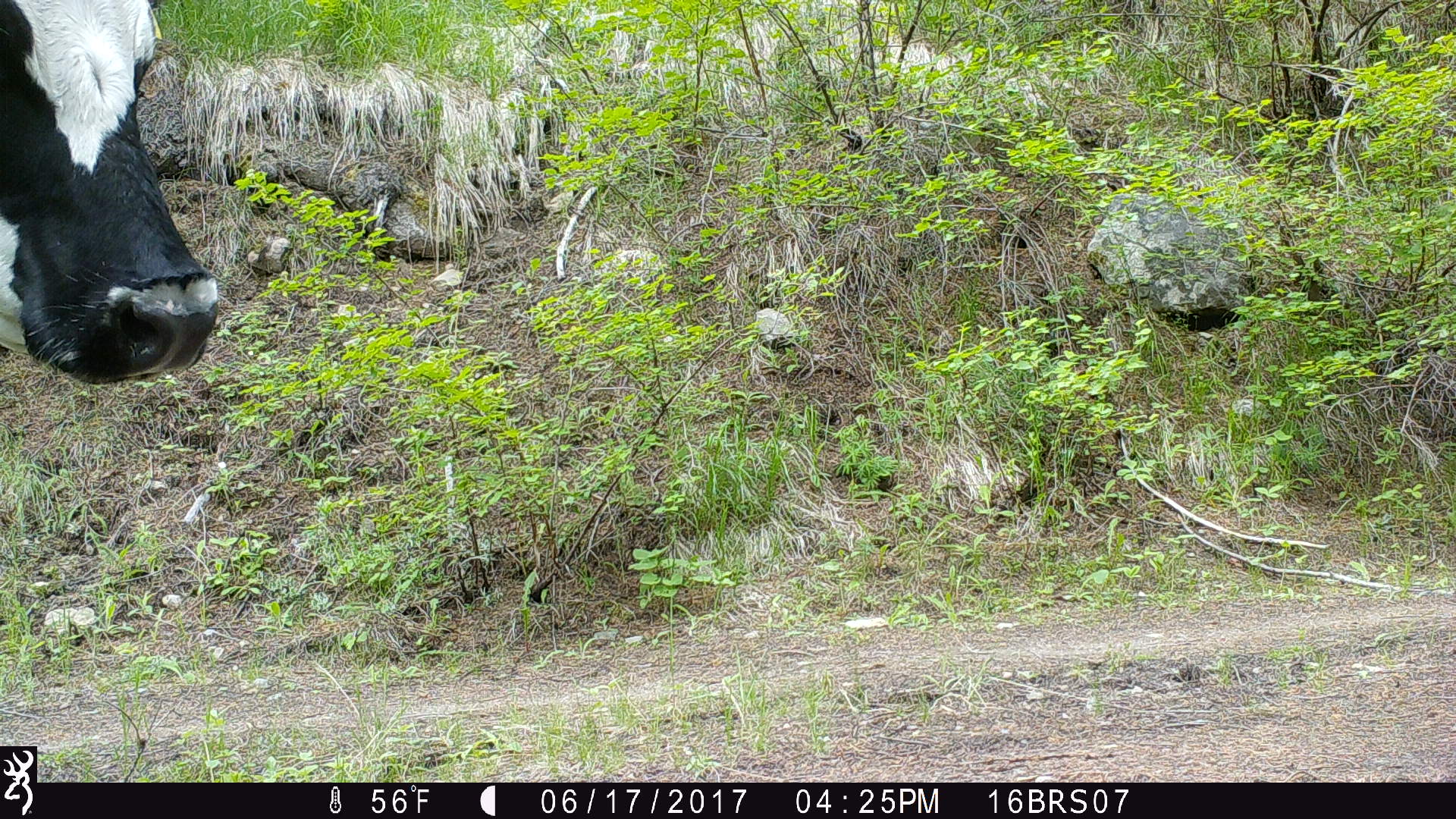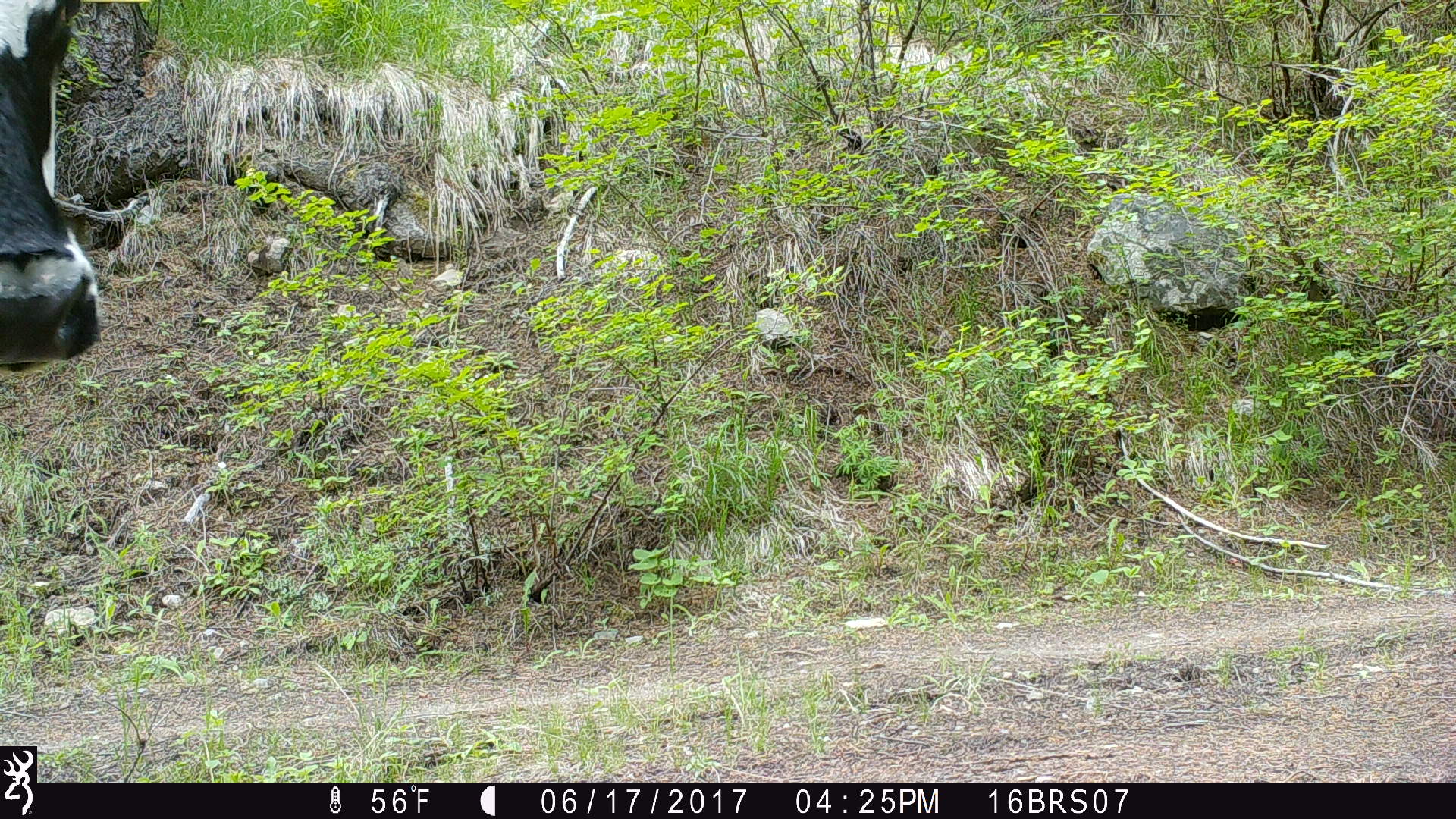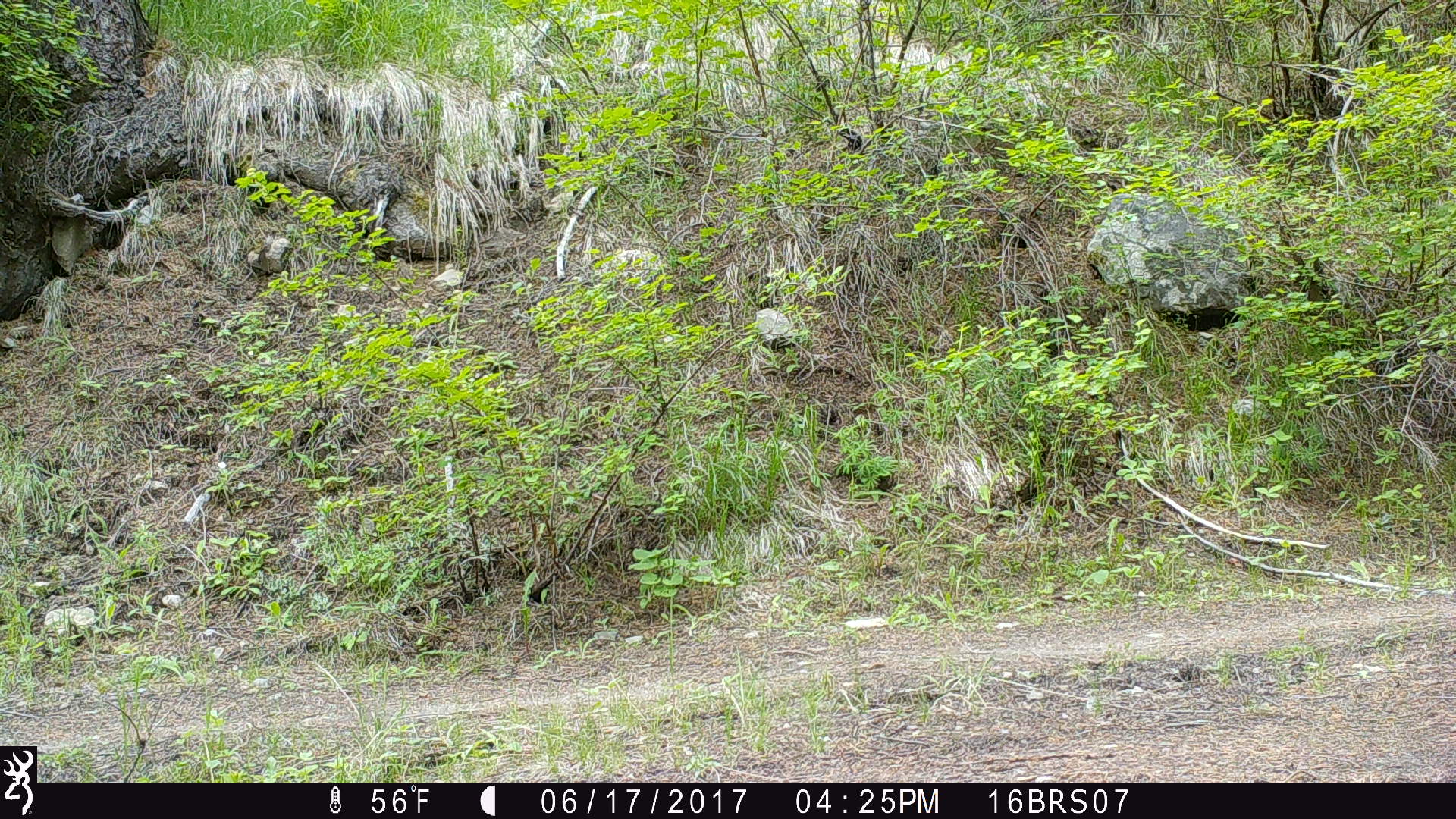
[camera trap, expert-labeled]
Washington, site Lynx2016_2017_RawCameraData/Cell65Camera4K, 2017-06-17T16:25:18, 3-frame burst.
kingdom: Animalia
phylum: Chordata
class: Mammalia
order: Artiodactyla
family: Bovidae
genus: Bos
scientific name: Bos taurus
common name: domestic cattle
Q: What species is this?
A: Domestic cattle (Bos taurus).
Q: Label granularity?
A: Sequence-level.